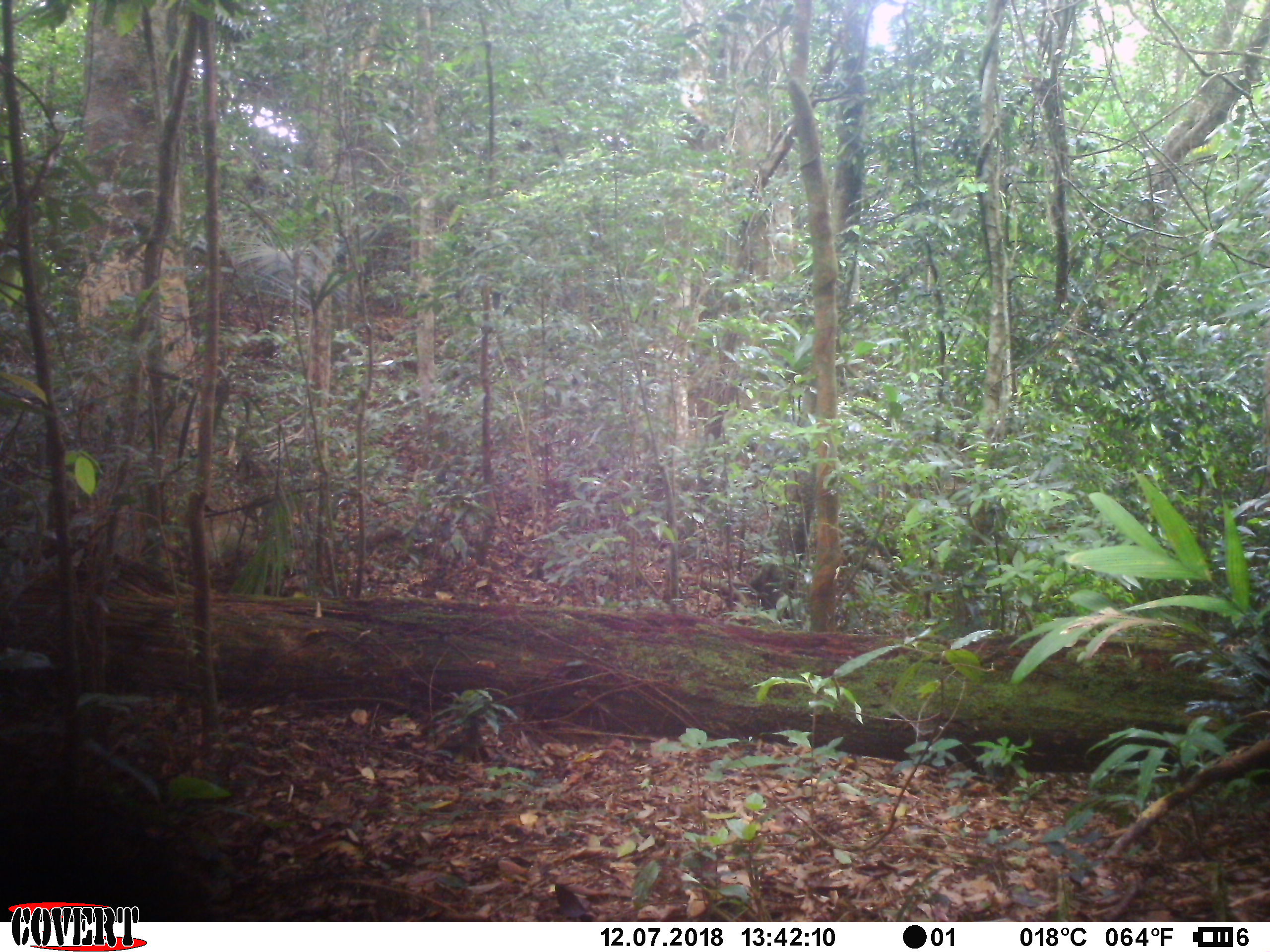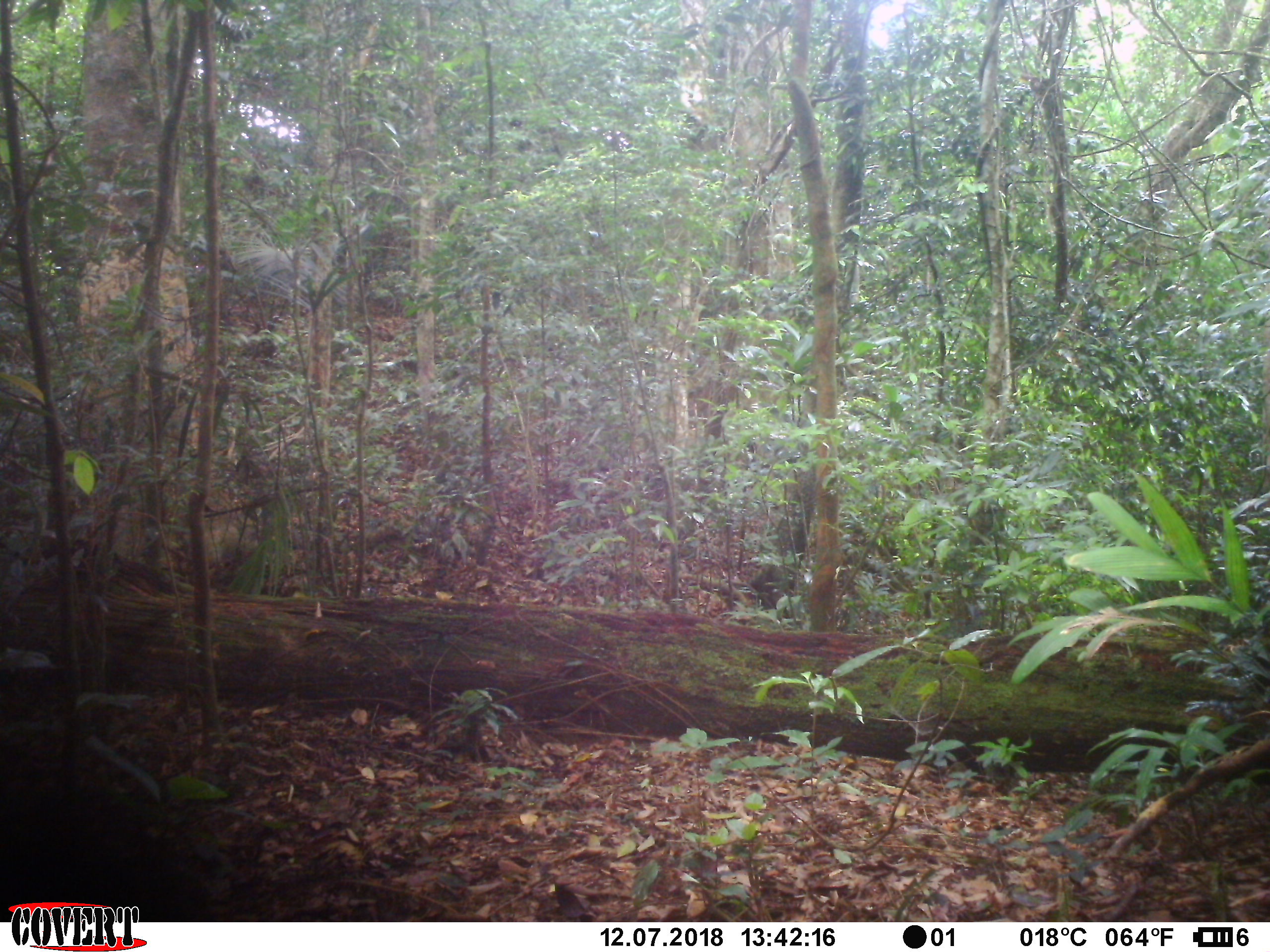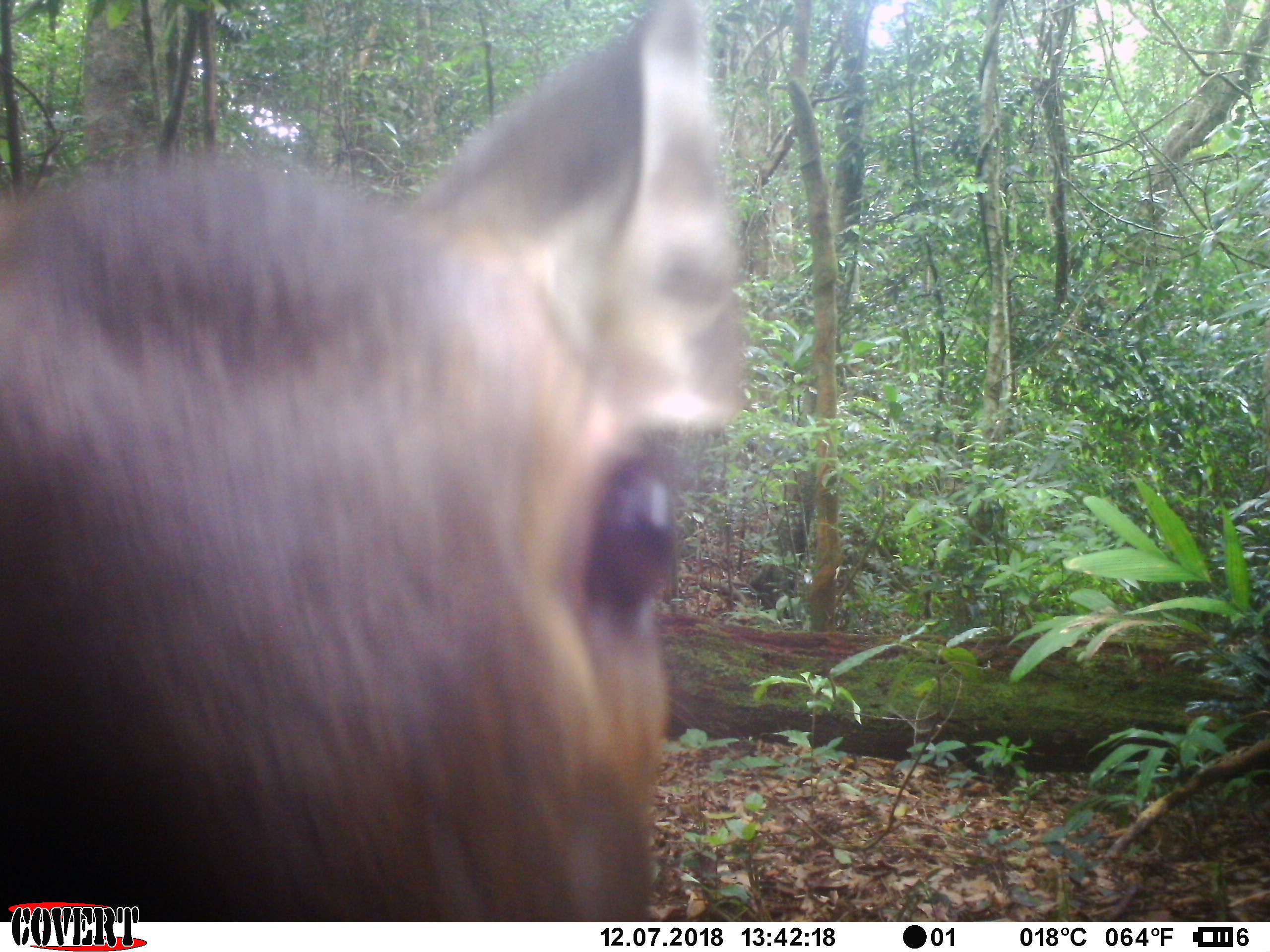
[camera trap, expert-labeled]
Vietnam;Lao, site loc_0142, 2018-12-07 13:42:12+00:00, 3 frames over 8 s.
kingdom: Animalia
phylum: Chordata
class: Mammalia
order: Artiodactyla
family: Cervidae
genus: Rusa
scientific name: Rusa unicolor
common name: sambar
Sambar (Rusa unicolor). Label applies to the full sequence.